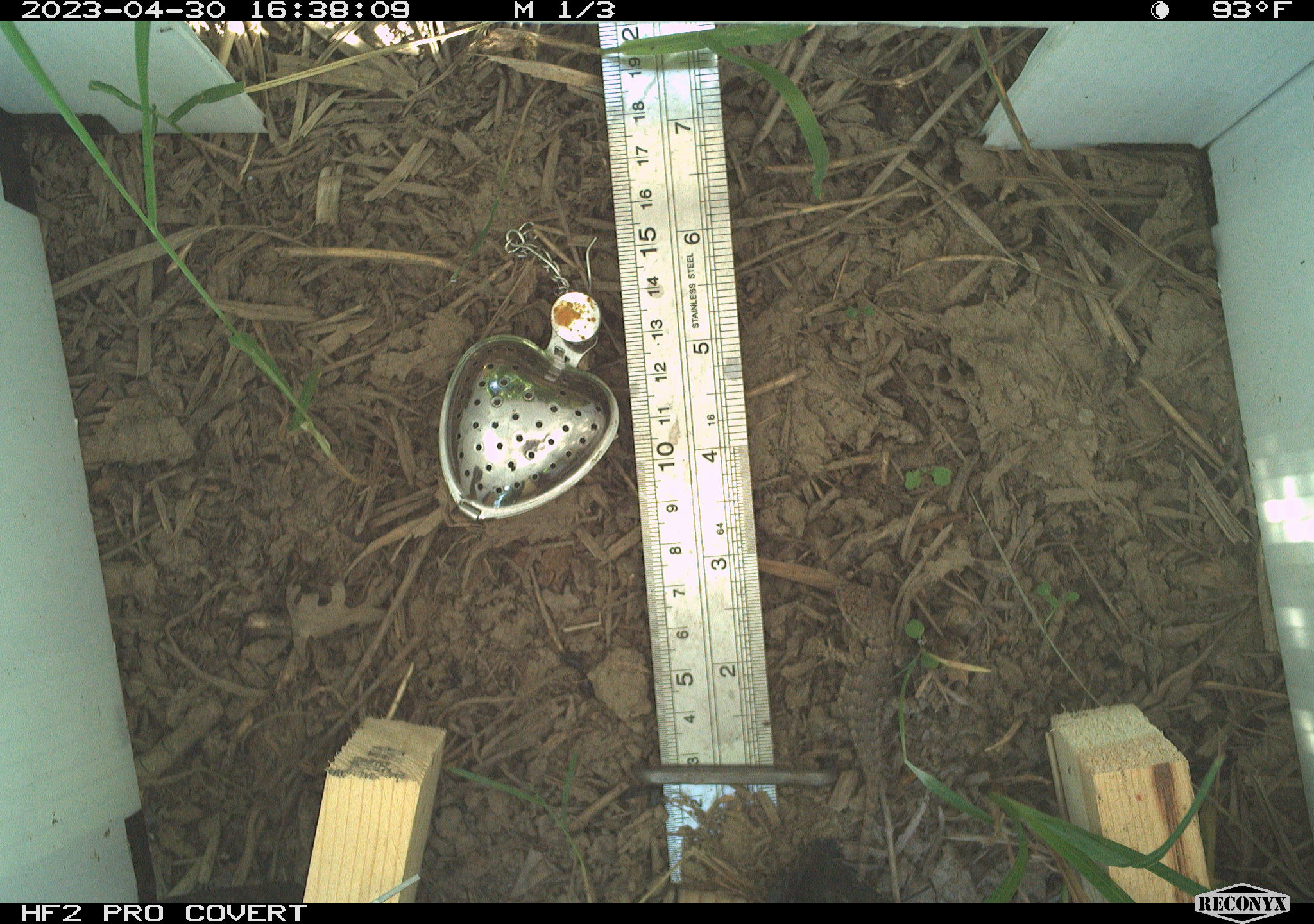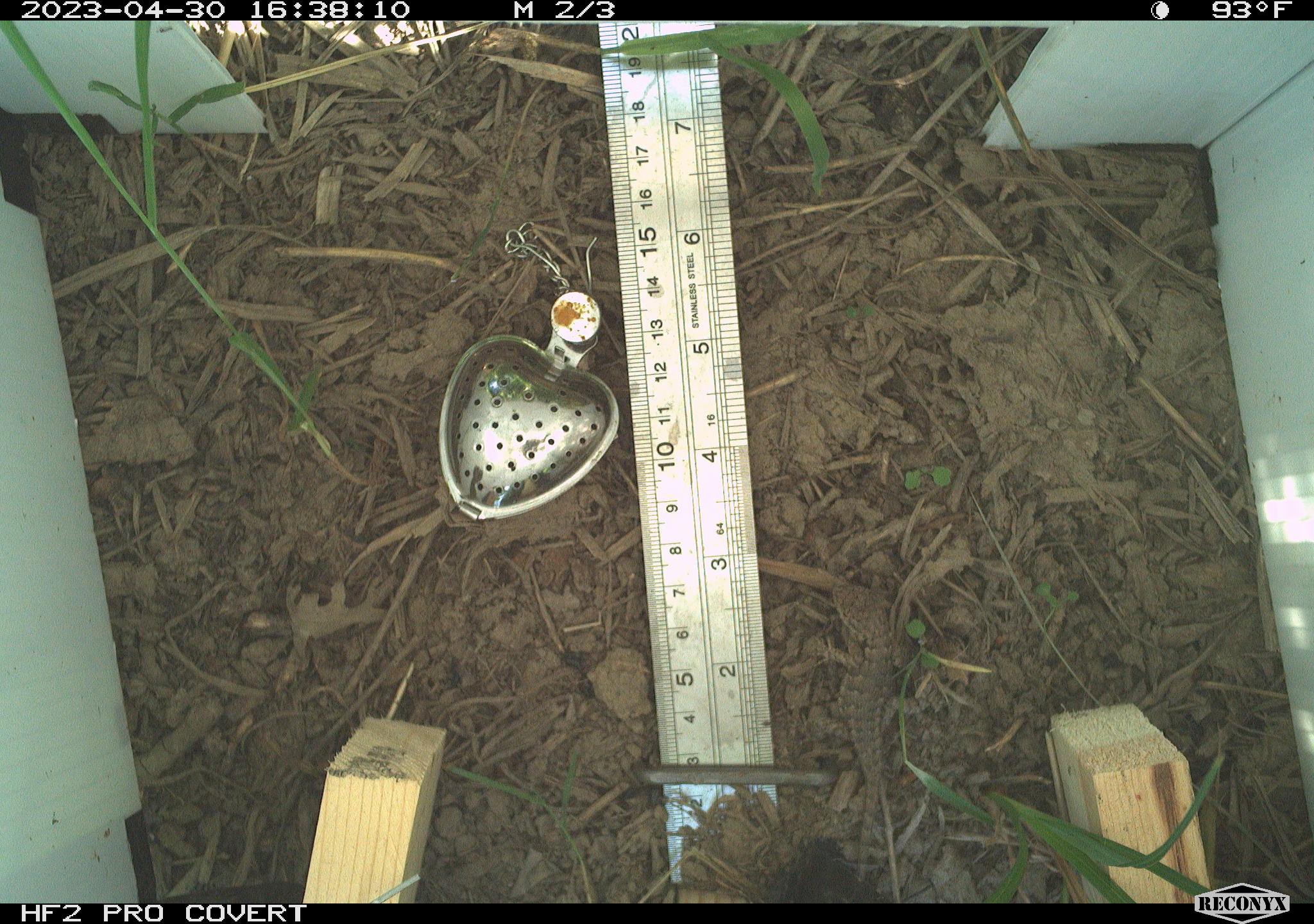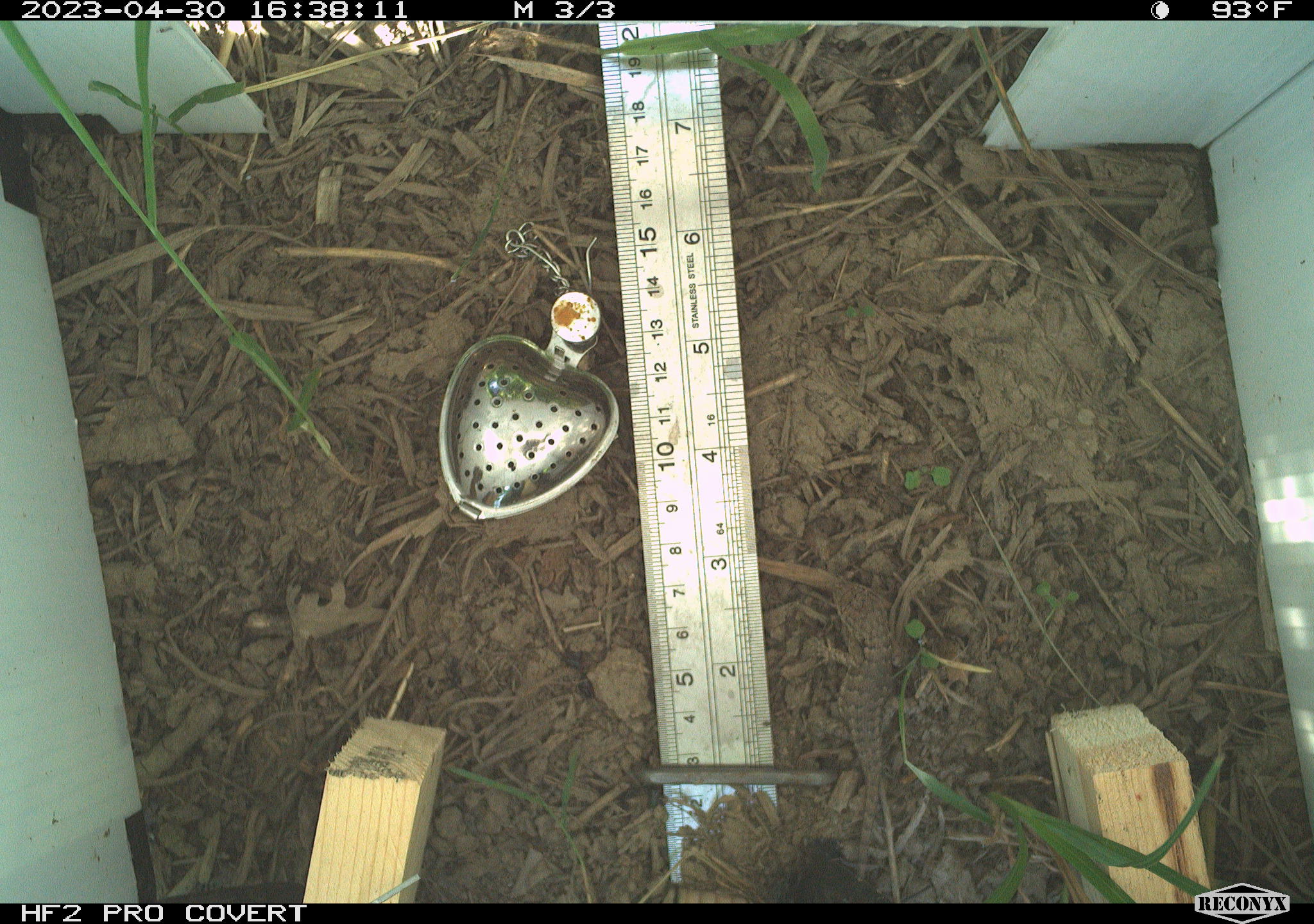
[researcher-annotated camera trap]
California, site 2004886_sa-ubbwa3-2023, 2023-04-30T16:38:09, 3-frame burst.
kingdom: Animalia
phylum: Chordata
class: Reptilia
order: Squamata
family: Phrynosomatidae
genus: Sceloporus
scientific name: Sceloporus occidentalis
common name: western fence lizard